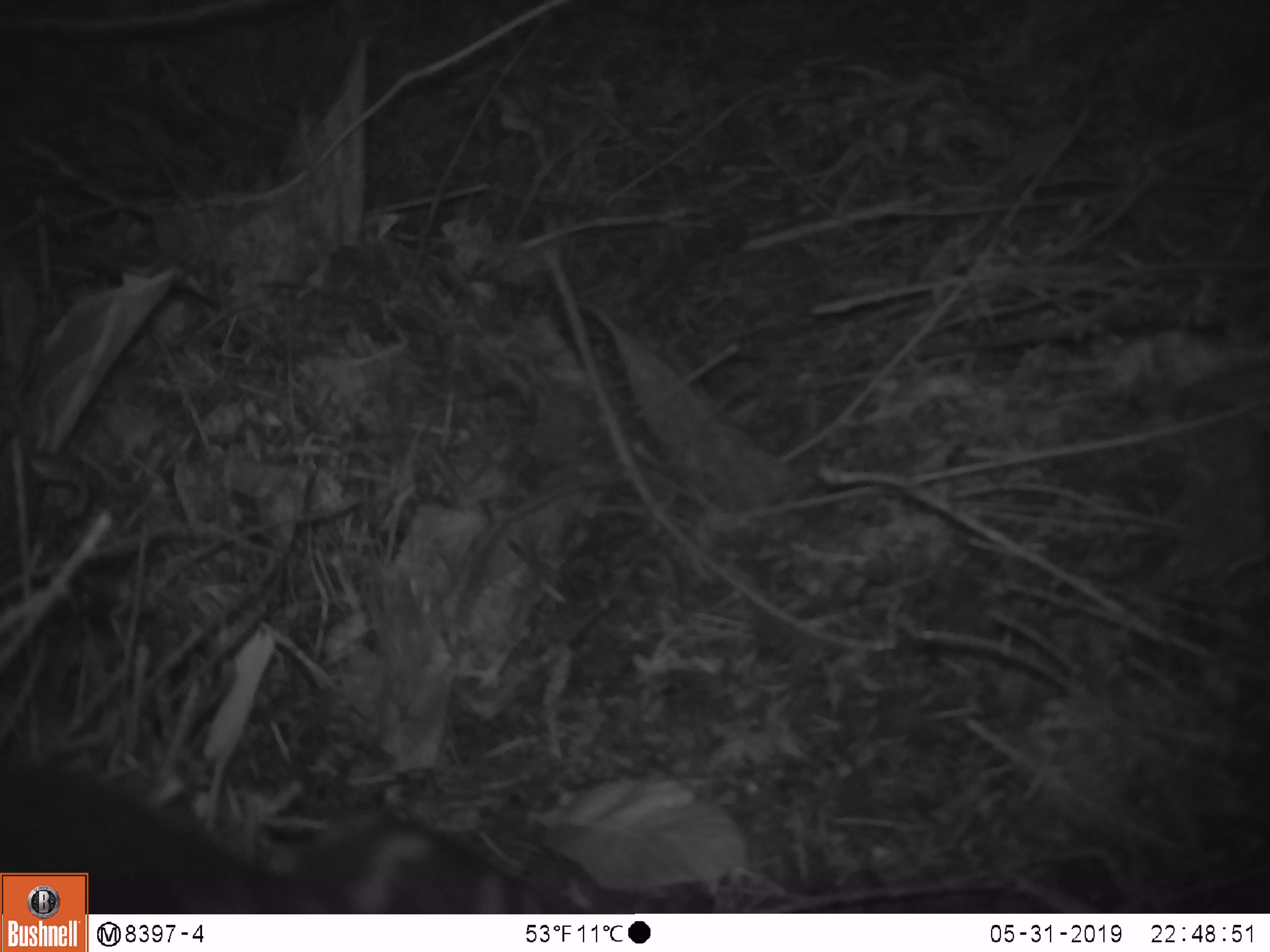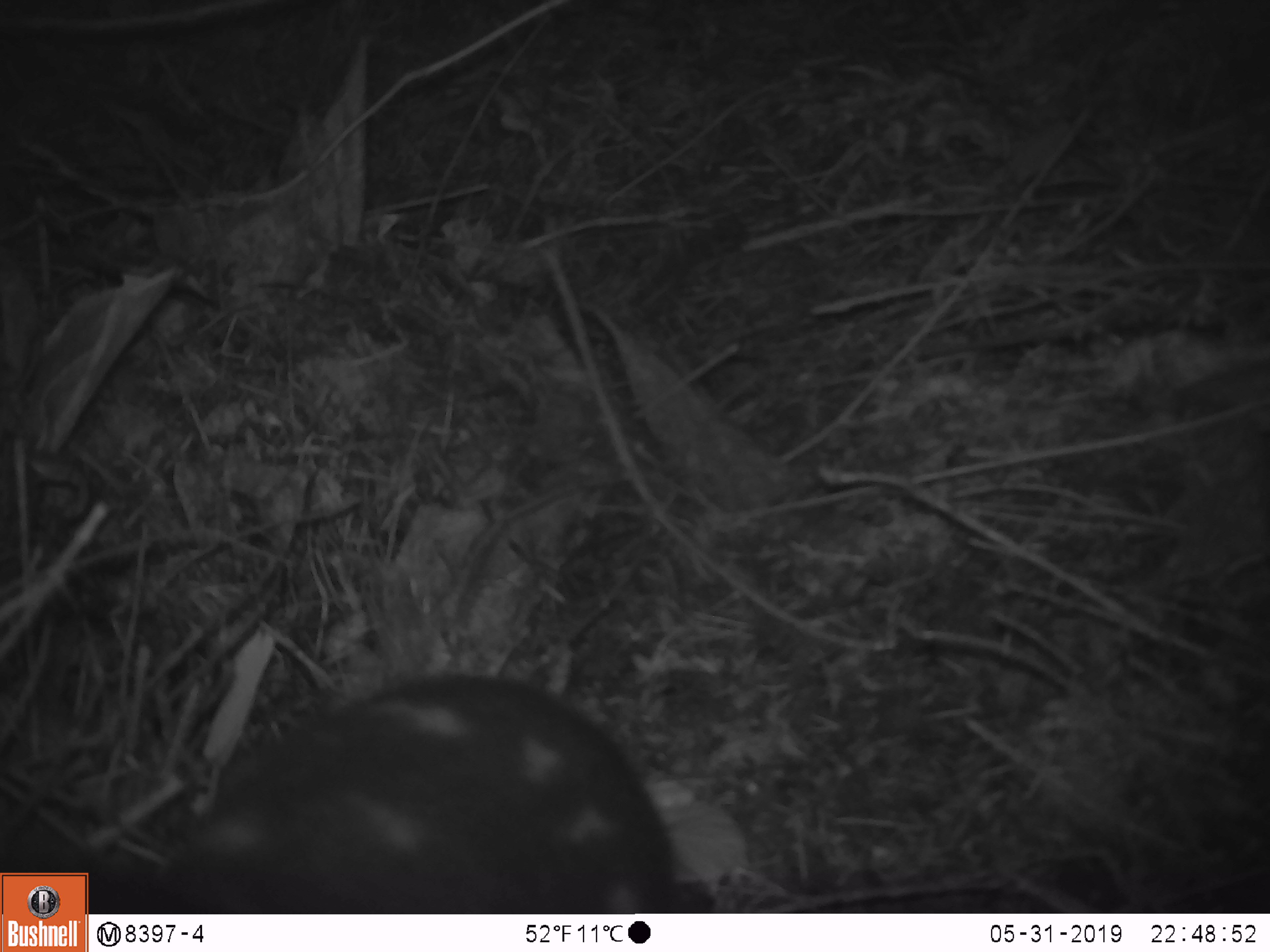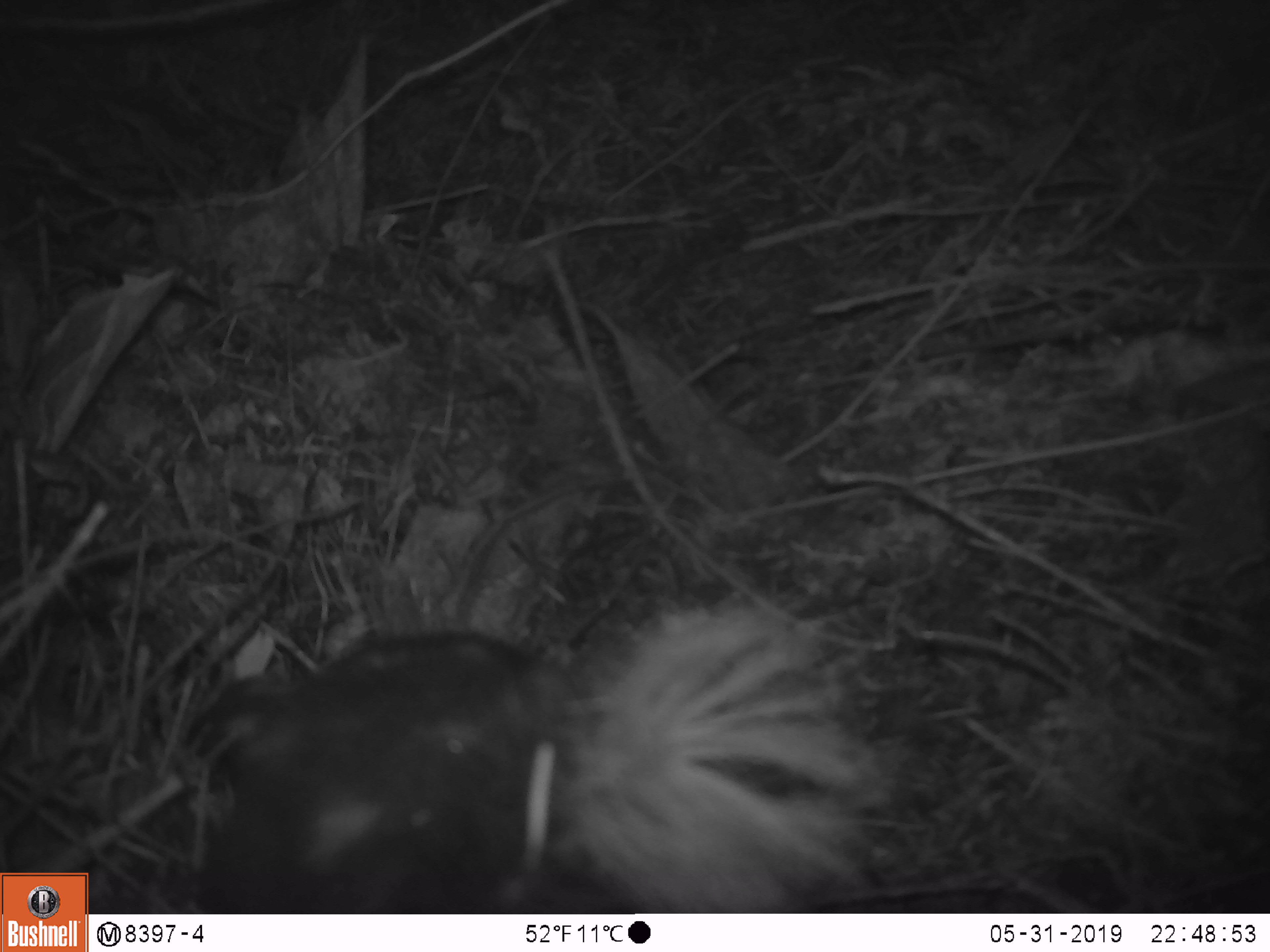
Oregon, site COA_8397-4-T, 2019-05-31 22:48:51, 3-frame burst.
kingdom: Animalia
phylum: Chordata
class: Mammalia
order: Carnivora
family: Mephitidae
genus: Spilogale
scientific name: Spilogale gracilis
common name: western spotted skunk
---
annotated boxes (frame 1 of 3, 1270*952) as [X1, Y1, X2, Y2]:
western spotted skunk: [263, 795, 591, 911]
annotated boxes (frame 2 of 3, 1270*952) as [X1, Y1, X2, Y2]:
western spotted skunk: [96, 665, 682, 910]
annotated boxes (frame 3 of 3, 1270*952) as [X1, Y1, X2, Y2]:
western spotted skunk: [158, 600, 862, 911]